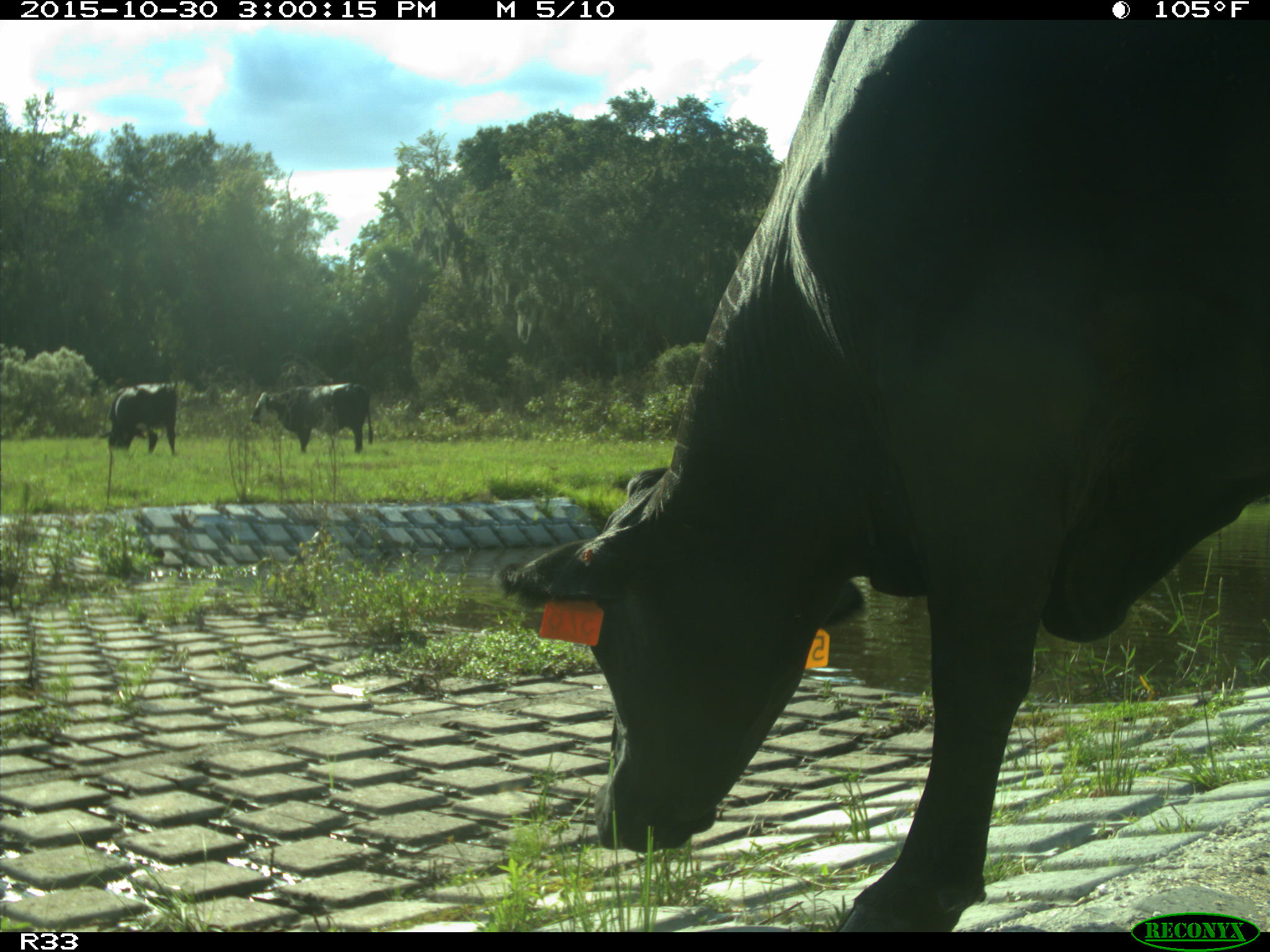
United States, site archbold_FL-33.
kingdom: Animalia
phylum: Chordata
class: Mammalia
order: Artiodactyla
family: Bovidae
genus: Bos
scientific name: Bos taurus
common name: domestic cow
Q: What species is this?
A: Bos taurus (domestic cow).